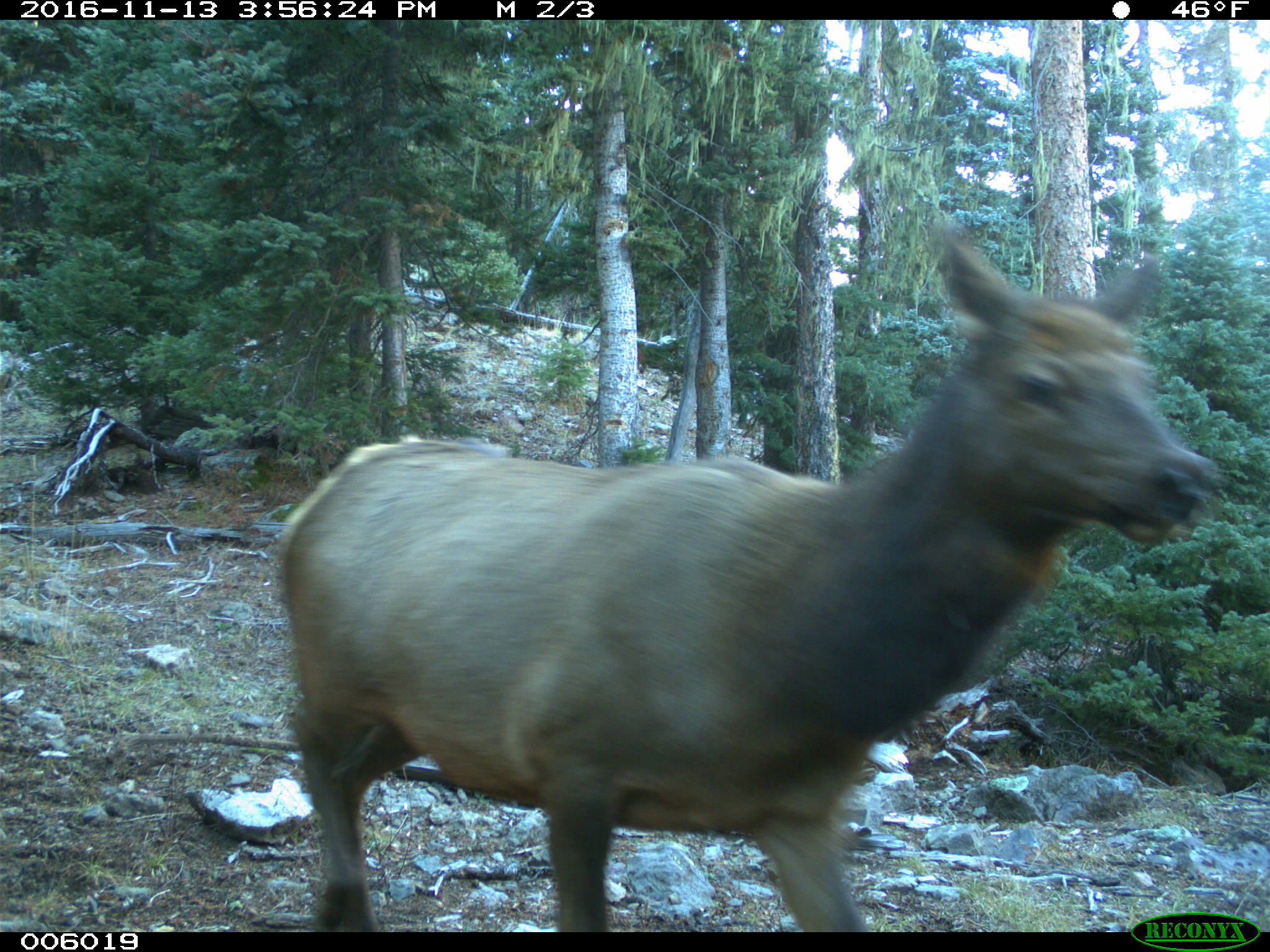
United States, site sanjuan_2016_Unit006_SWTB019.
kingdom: Animalia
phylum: Chordata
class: Mammalia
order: Artiodactyla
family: Cervidae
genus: Cervus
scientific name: Cervus elaphus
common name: red deer